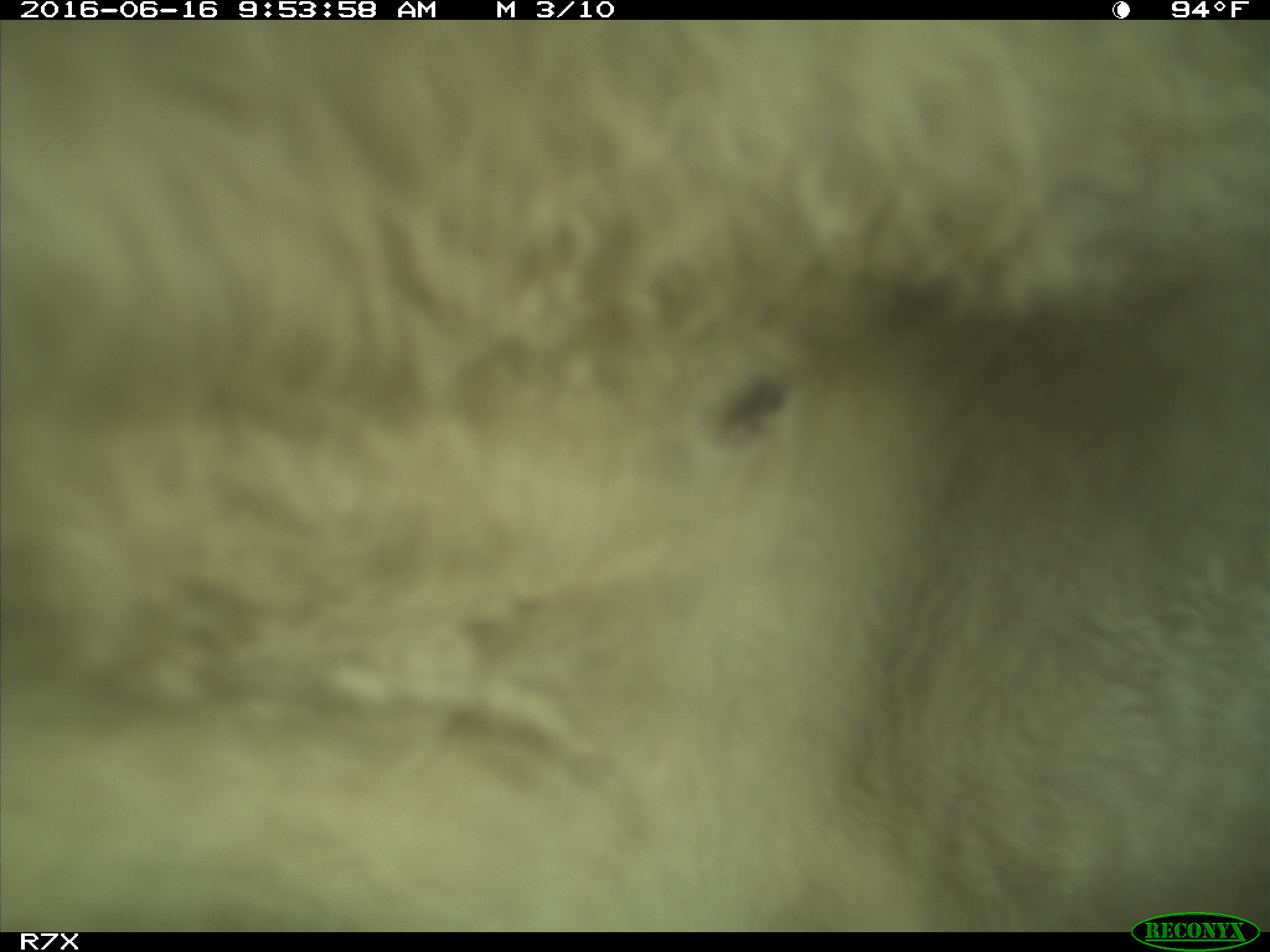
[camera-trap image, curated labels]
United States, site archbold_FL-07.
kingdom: Animalia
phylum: Chordata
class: Mammalia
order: Artiodactyla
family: Bovidae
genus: Bos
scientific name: Bos taurus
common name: domestic cow